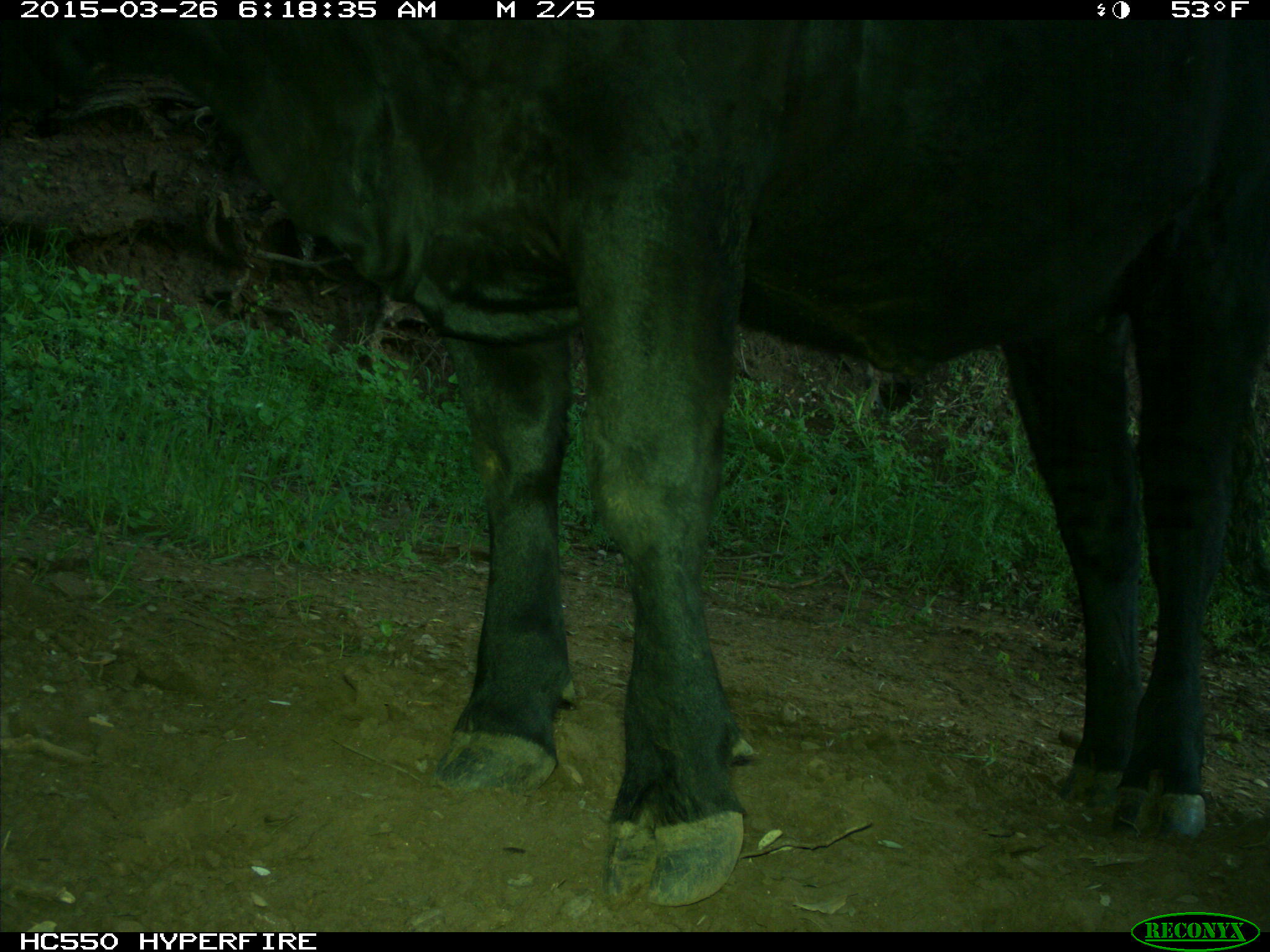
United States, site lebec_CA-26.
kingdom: Animalia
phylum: Chordata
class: Mammalia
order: Artiodactyla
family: Bovidae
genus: Bos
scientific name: Bos taurus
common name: domestic cow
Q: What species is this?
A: Bos taurus (domestic cow).